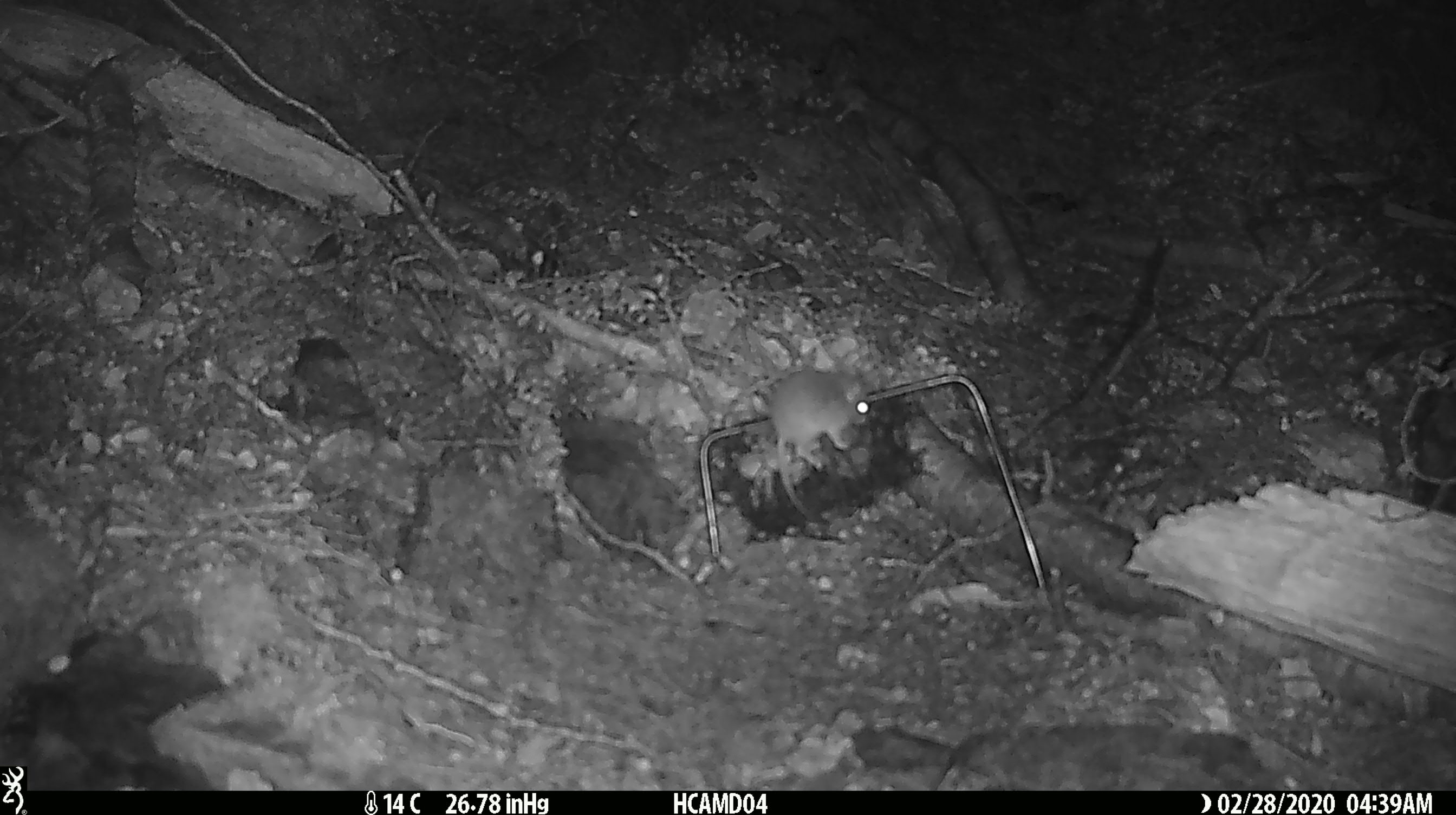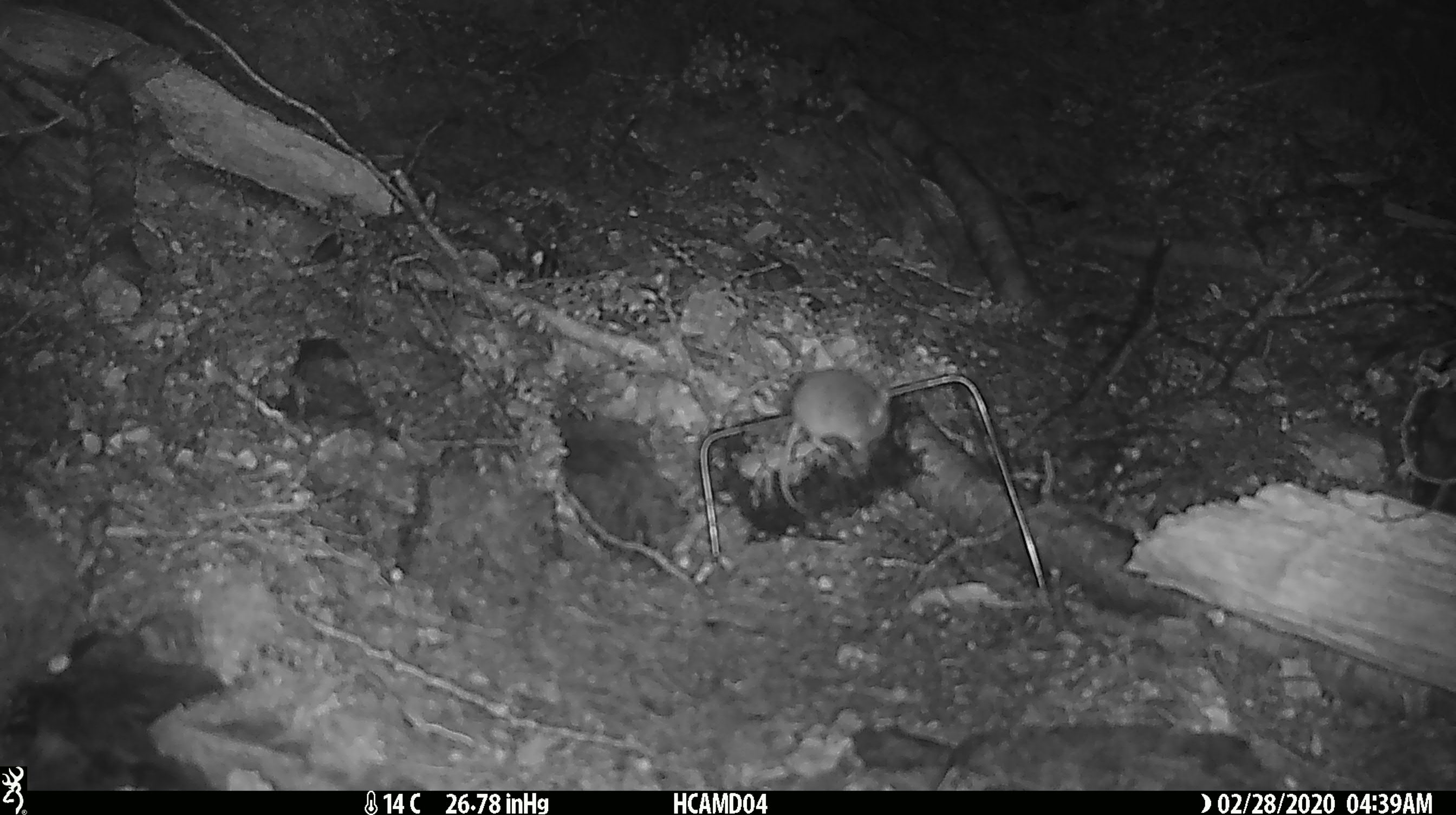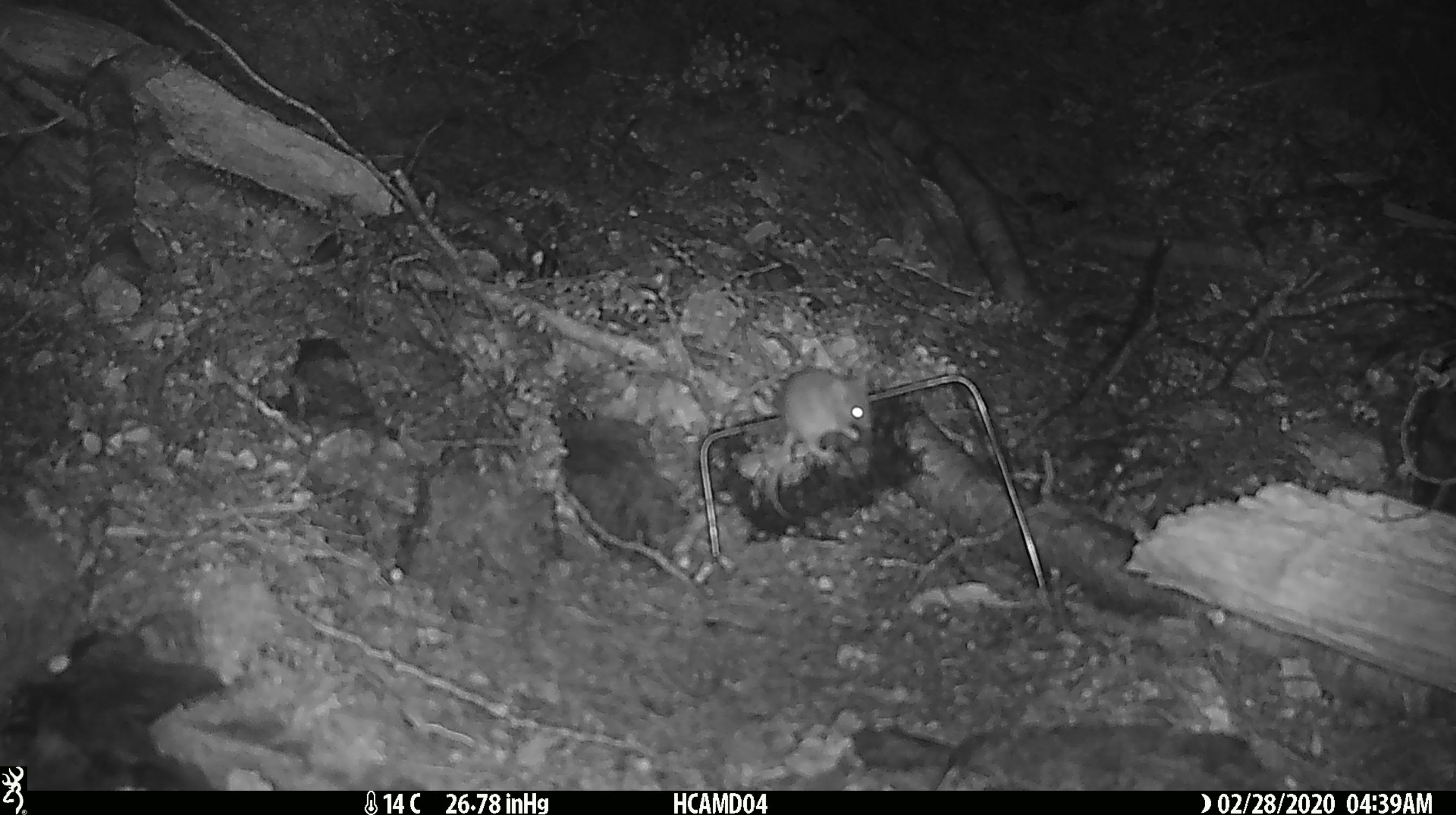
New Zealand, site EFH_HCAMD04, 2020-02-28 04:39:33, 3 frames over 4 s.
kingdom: Animalia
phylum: Chordata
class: Mammalia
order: Rodentia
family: Muridae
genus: Mus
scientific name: Mus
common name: mouse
Mouse (Mus).